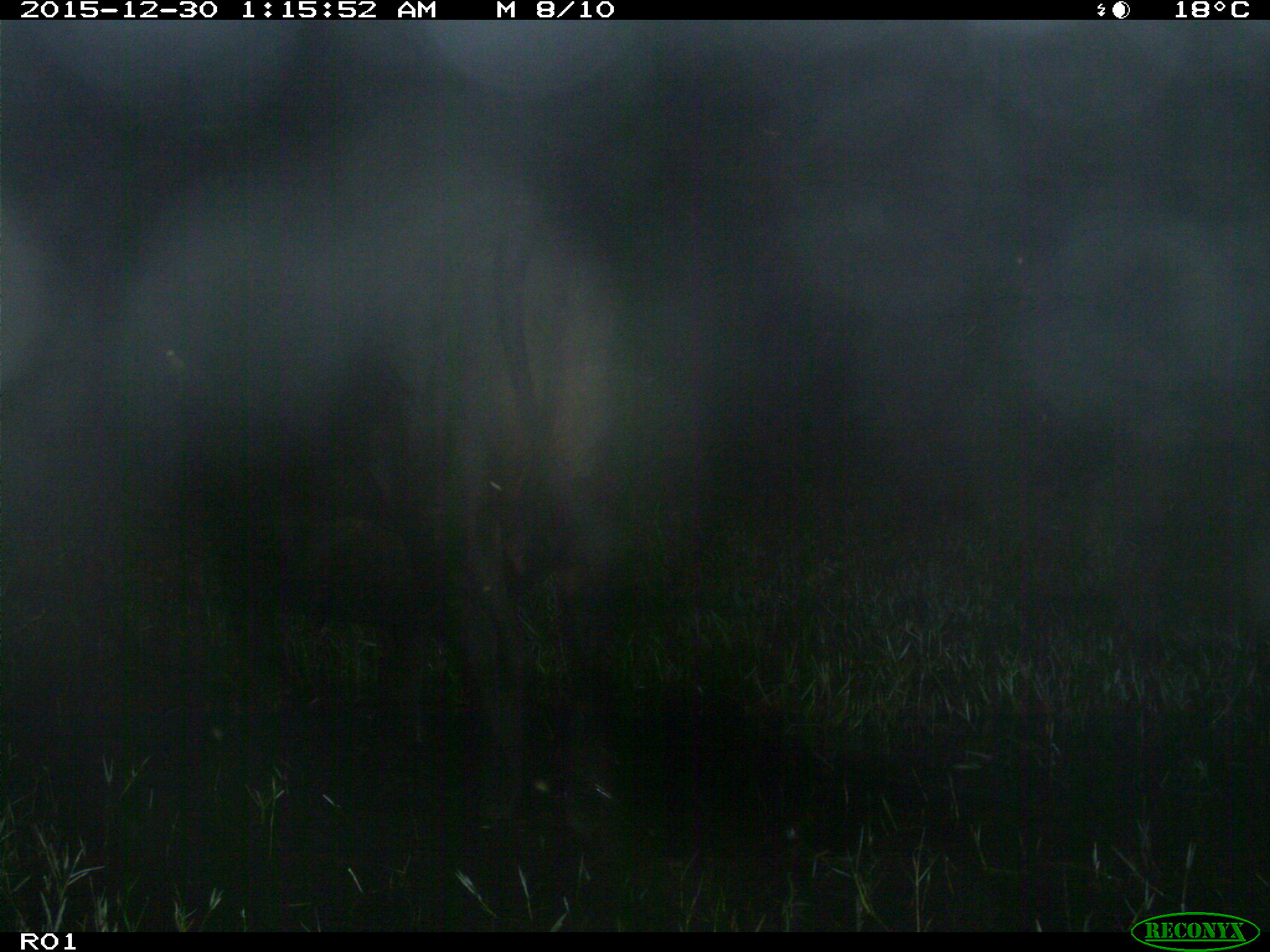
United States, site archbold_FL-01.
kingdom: Animalia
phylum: Chordata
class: Mammalia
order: Artiodactyla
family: Bovidae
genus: Bos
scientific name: Bos taurus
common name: domestic cow